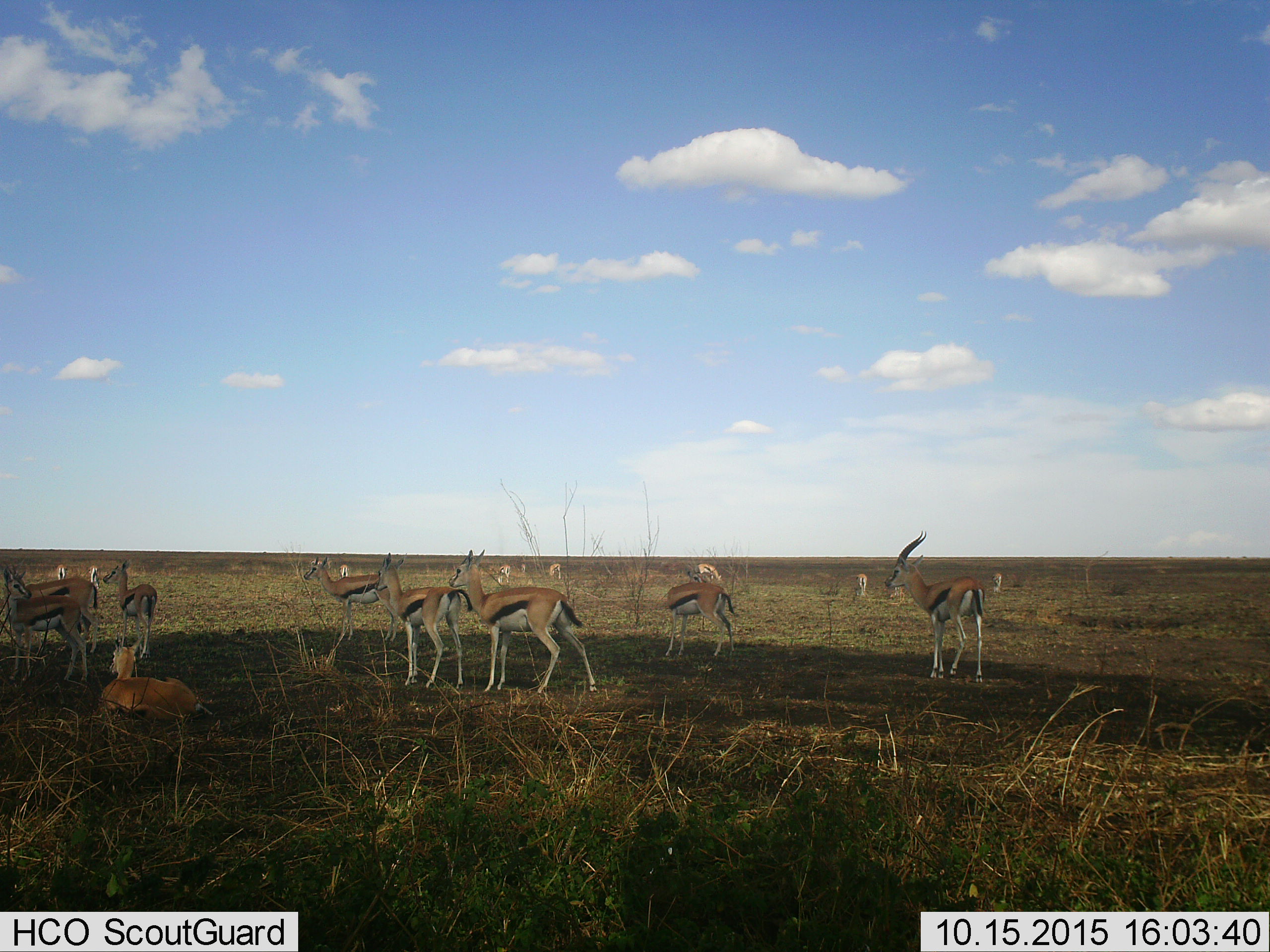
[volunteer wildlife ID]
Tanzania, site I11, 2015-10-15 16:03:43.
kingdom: Animalia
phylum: Chordata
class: Mammalia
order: Artiodactyla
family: Bovidae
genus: Eudorcas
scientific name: Eudorcas thomsonii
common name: thomson's gazelle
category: gazellethomsons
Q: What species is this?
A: Gazellethomsons (thomson's gazelle) (Eudorcas thomsonii).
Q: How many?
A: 11-50.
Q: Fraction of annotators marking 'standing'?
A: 90%.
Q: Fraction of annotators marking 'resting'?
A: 70%.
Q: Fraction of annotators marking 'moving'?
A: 40%.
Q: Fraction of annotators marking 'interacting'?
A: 10%.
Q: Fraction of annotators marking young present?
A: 20%.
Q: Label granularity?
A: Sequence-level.